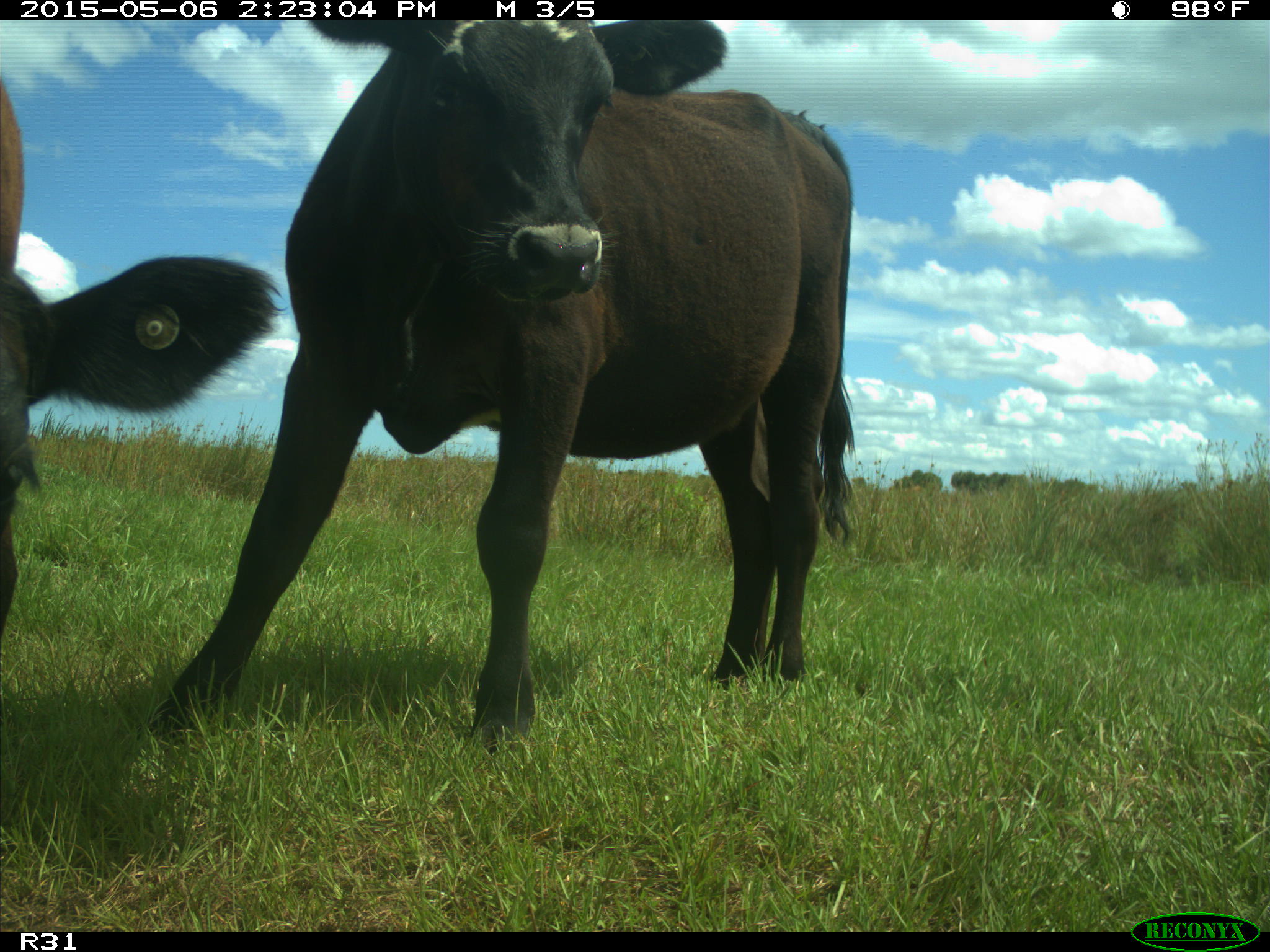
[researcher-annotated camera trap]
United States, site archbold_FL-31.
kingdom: Animalia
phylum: Chordata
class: Mammalia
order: Artiodactyla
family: Bovidae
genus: Bos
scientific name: Bos taurus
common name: domestic cow